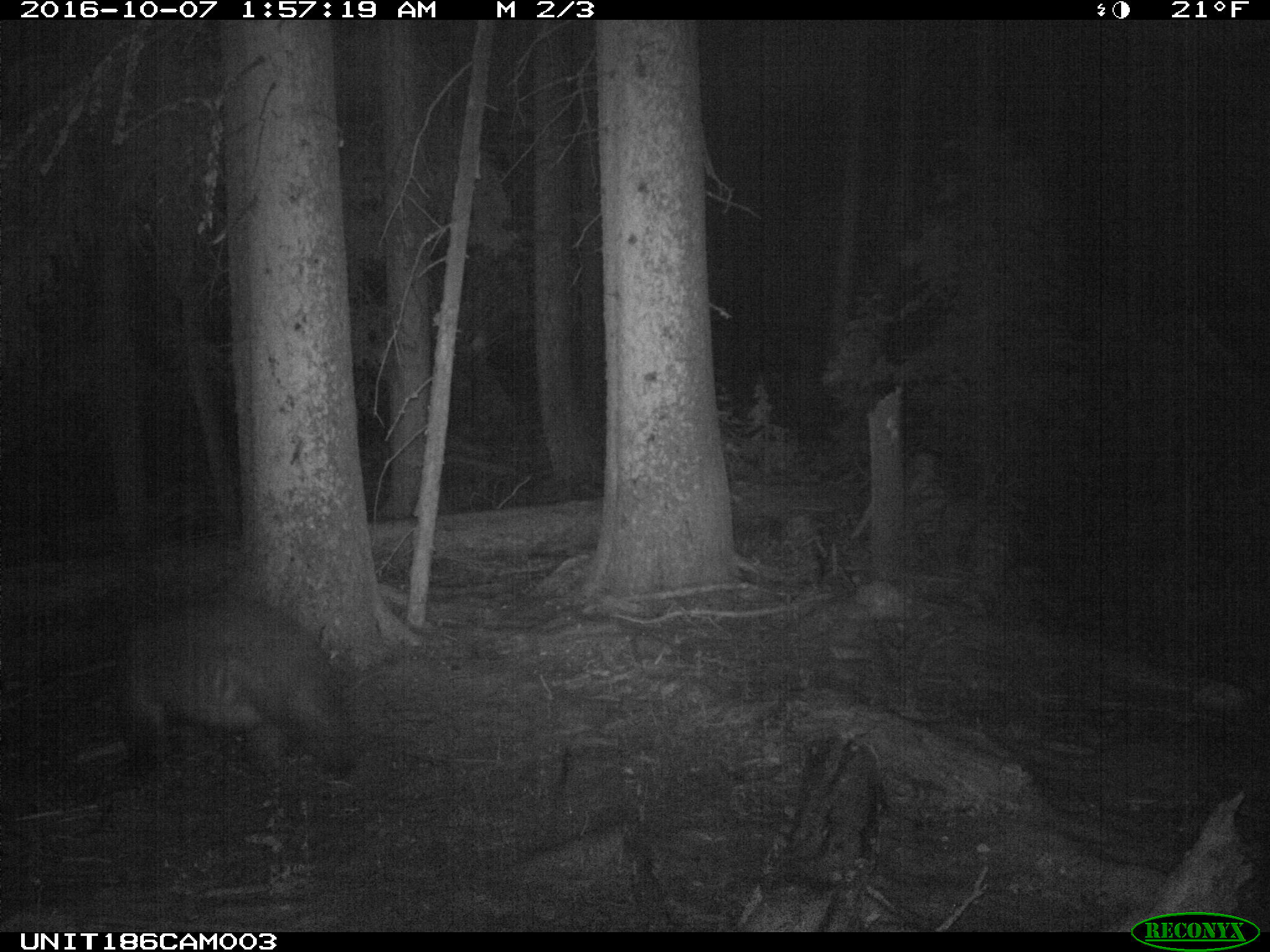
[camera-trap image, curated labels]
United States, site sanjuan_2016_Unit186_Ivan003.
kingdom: Animalia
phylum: Chordata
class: Mammalia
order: Carnivora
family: Ursidae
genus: Ursus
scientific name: Ursus americanus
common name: american black bear